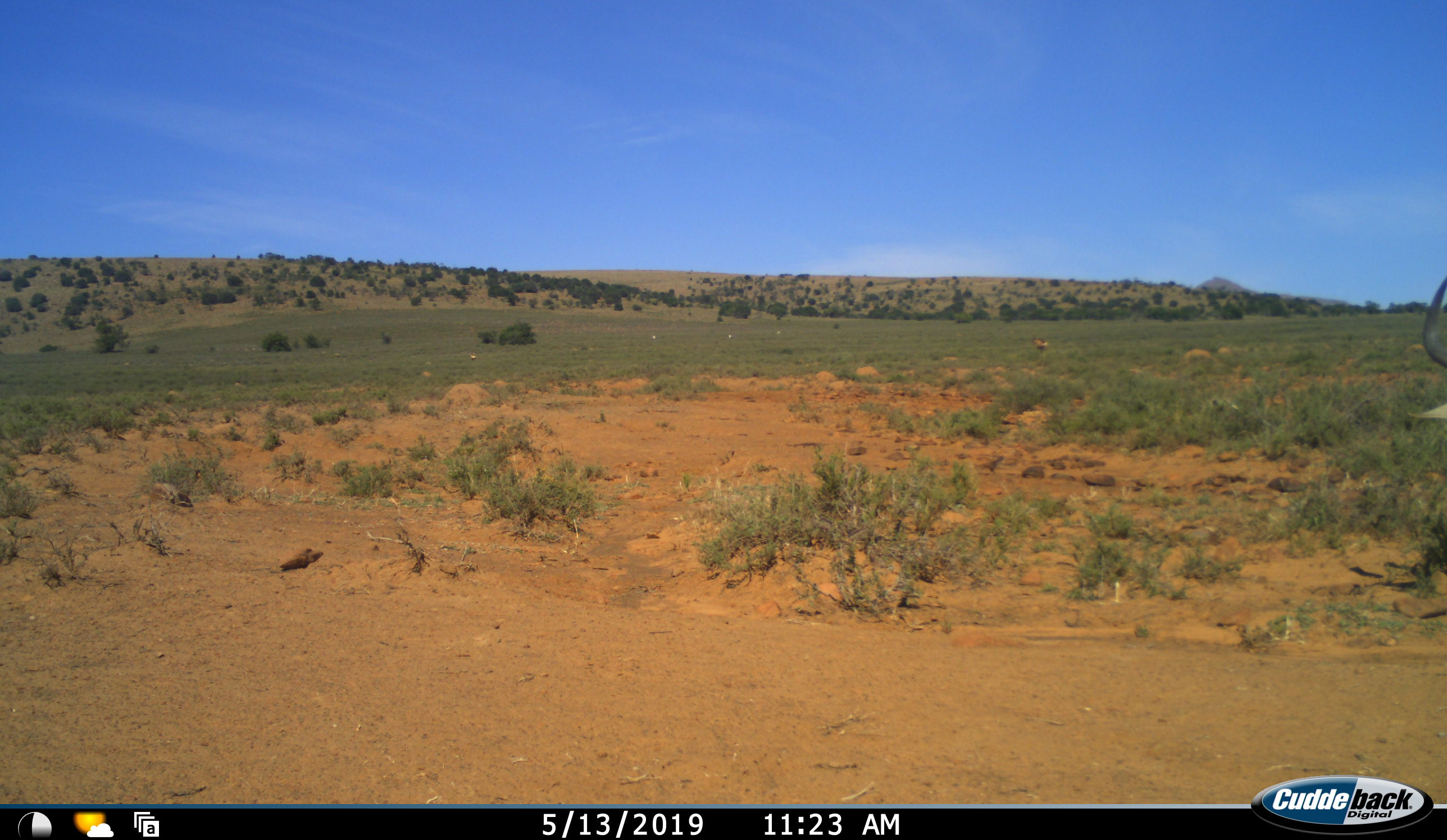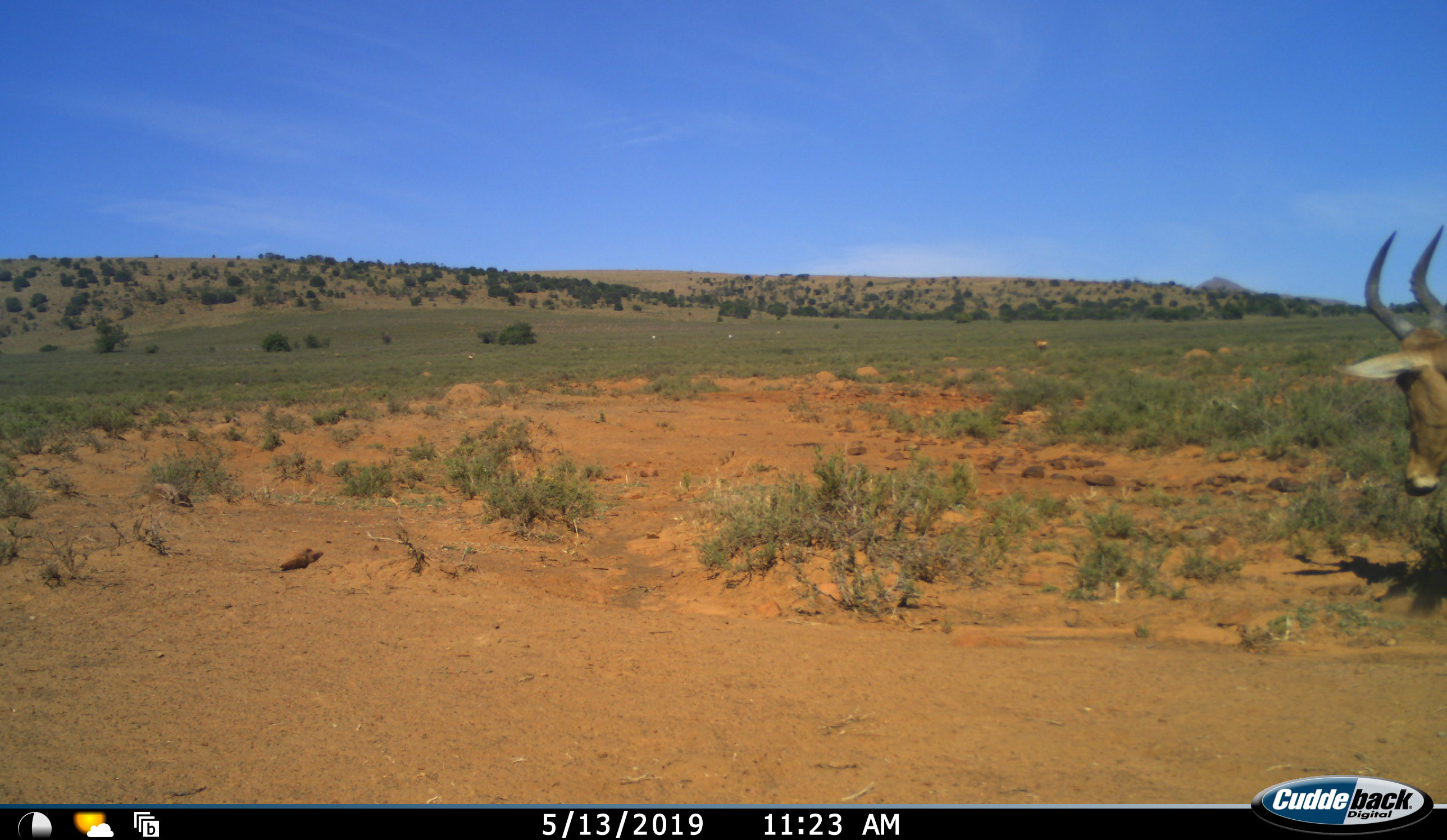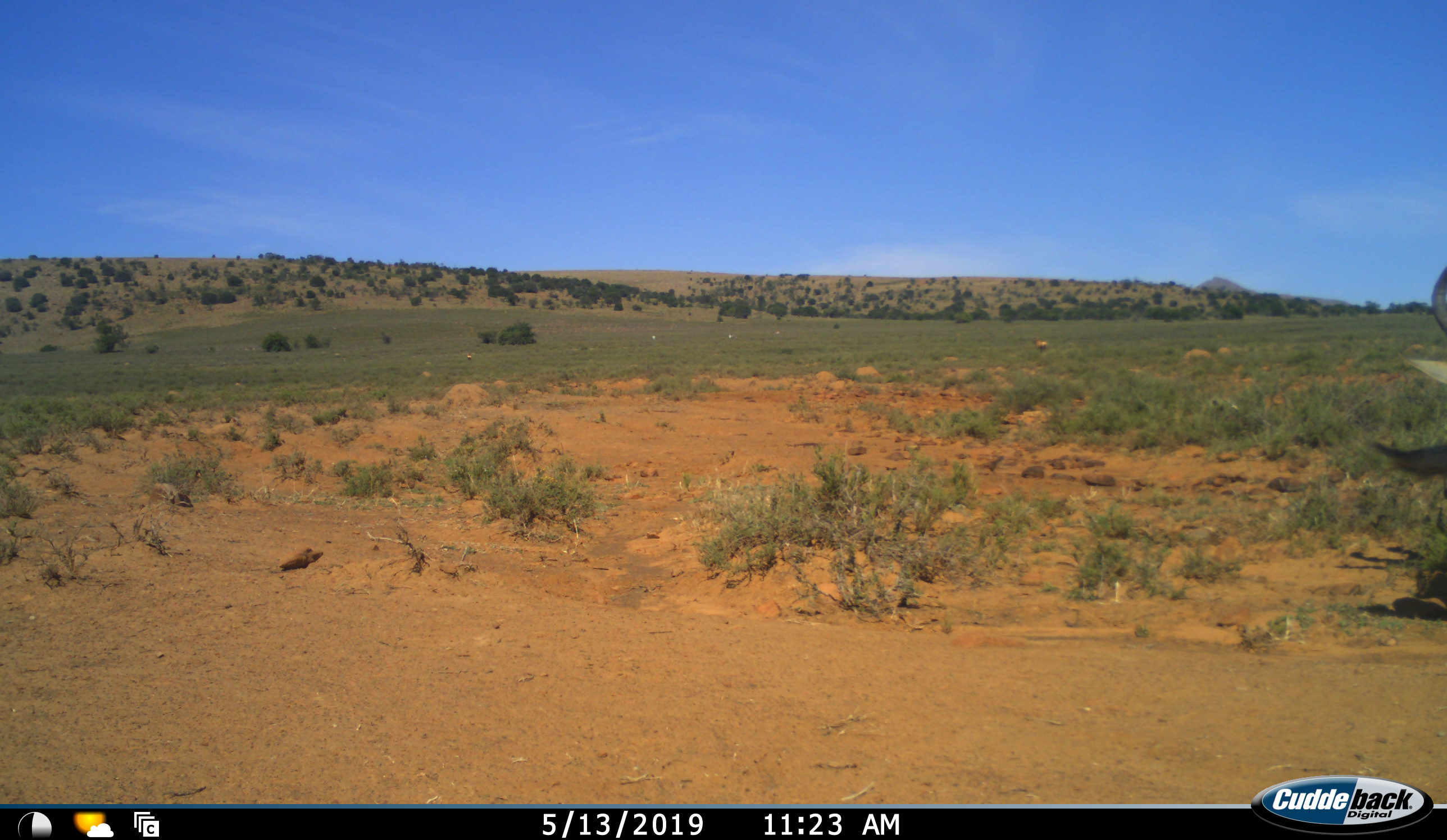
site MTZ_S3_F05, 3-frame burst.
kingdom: Animalia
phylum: Chordata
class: Mammalia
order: Artiodactyla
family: Bovidae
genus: Alcelaphus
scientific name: Alcelaphus buselaphus caama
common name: red hartebeest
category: hartebeestred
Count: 1.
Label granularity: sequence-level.